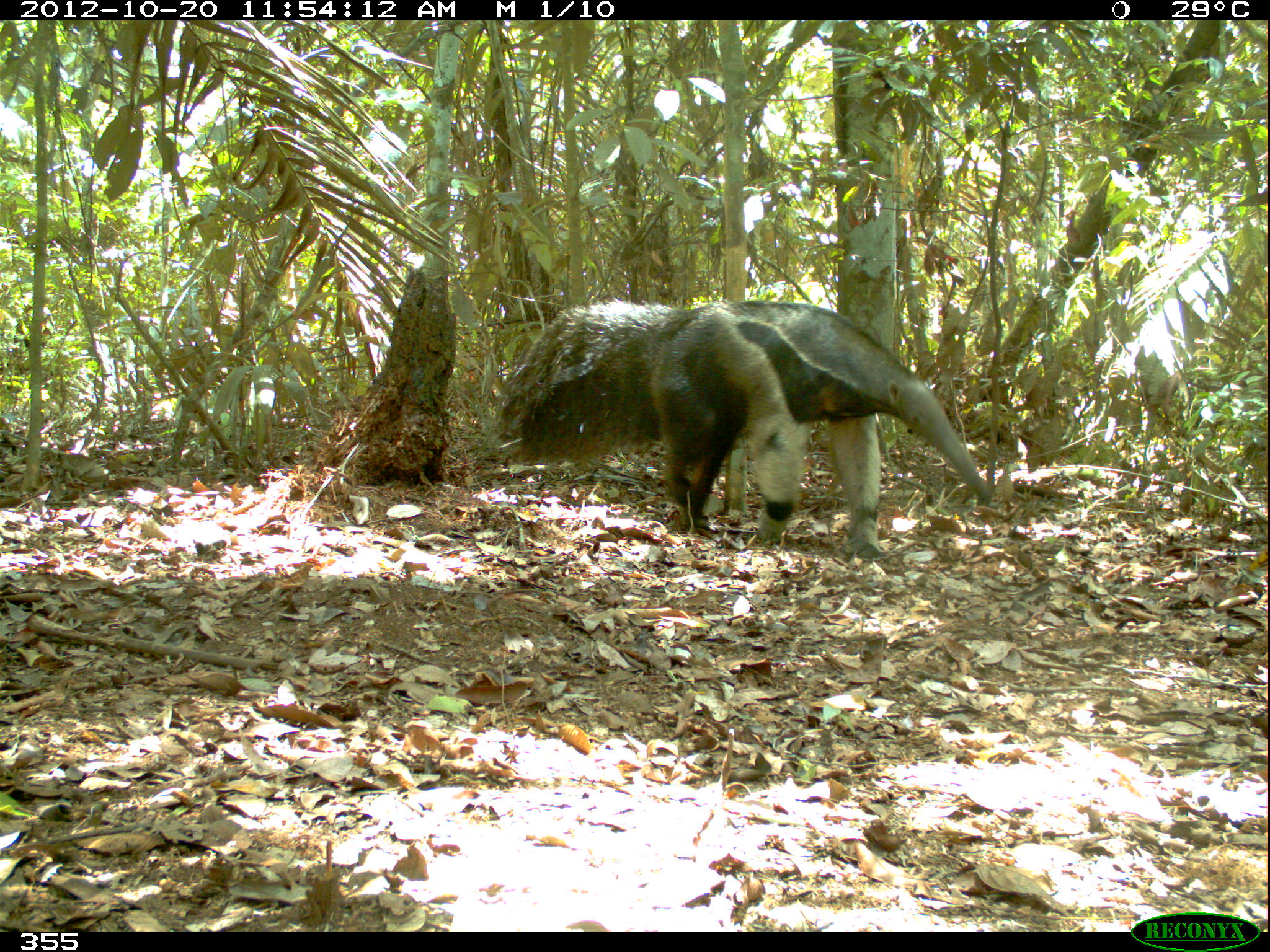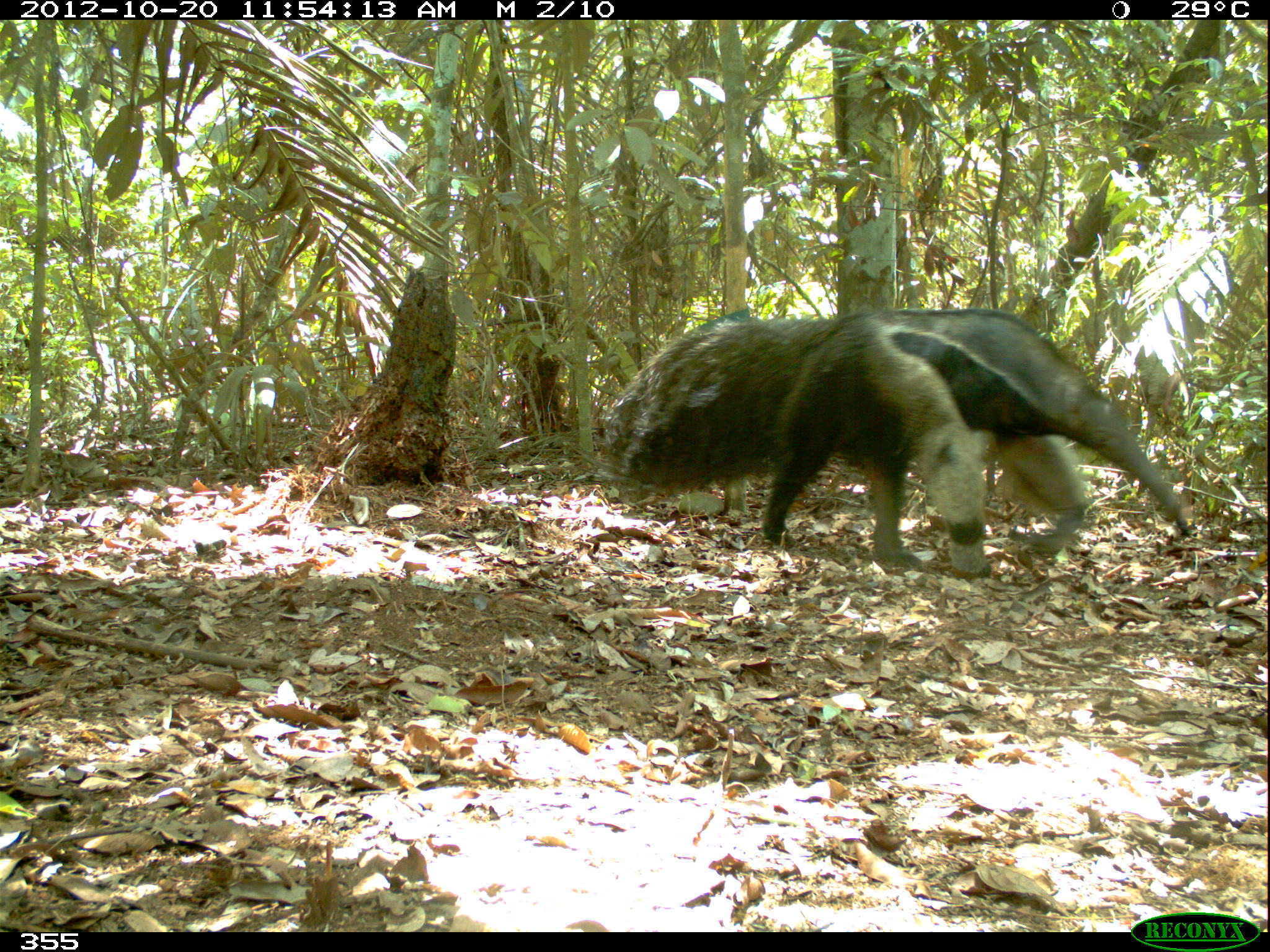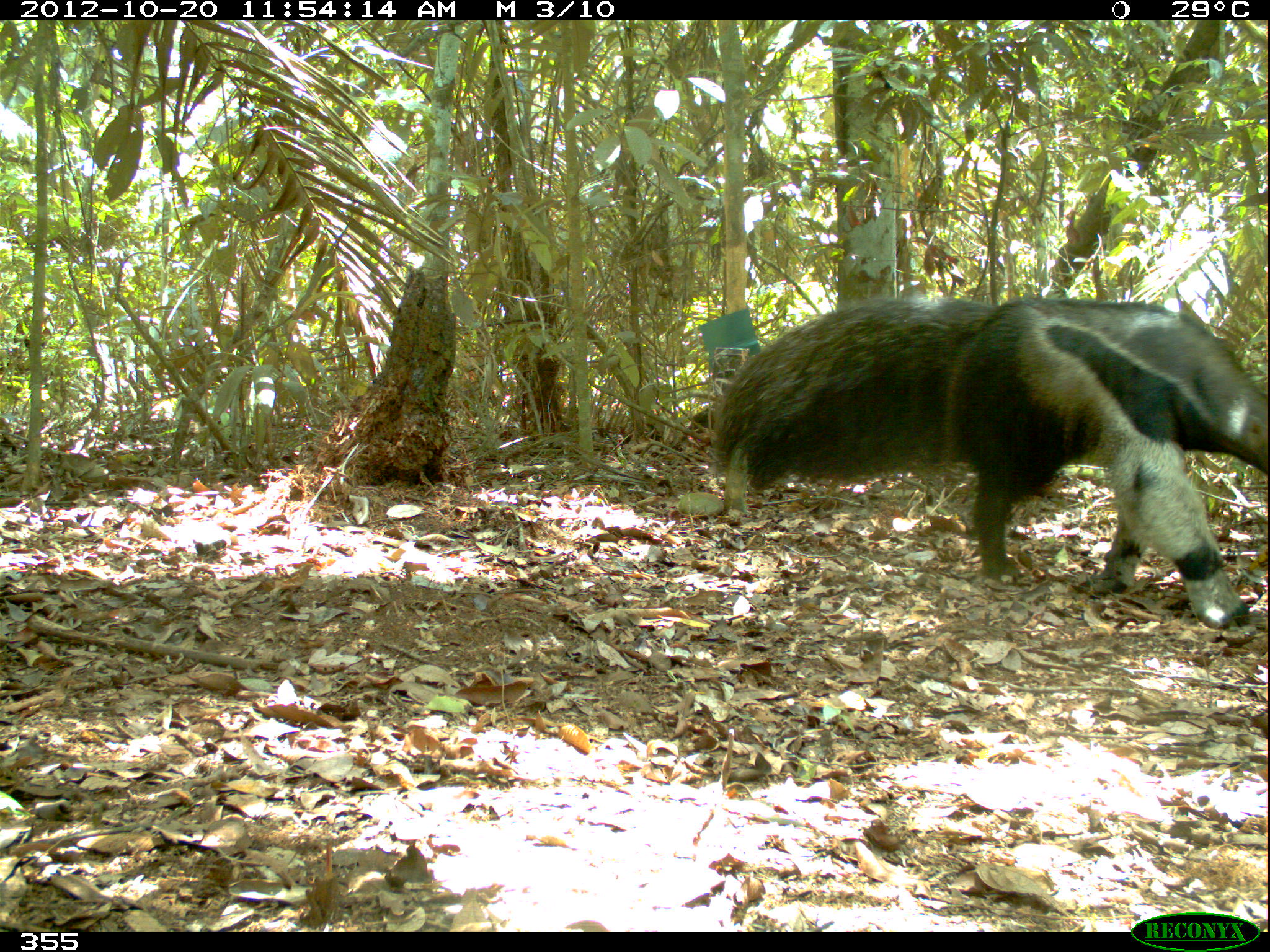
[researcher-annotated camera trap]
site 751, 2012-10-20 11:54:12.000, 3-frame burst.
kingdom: Animalia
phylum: Chordata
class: Mammalia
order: Pilosa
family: Myrmecophagidae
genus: Myrmecophaga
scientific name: Myrmecophaga tridactyla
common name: giant anteater